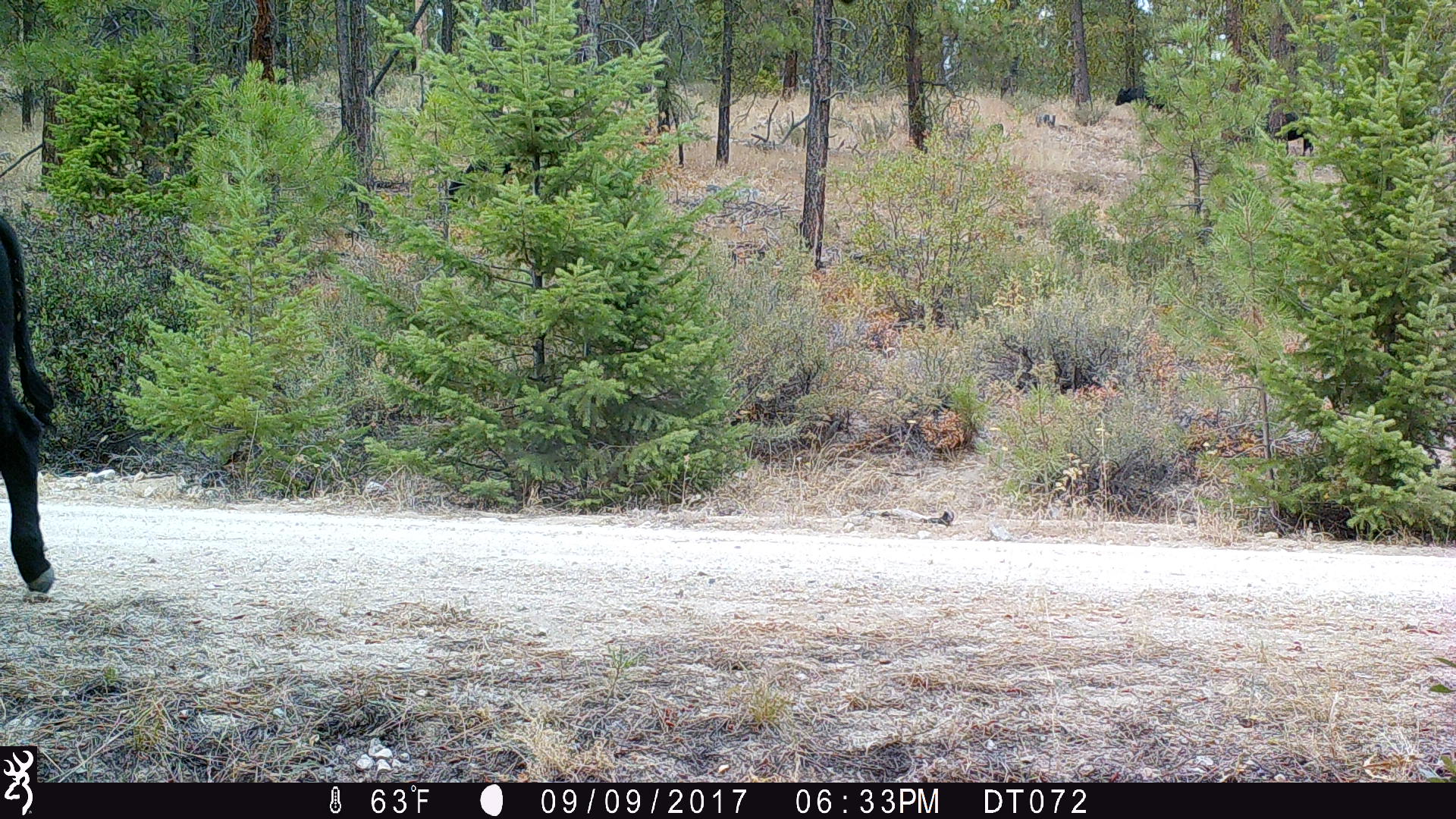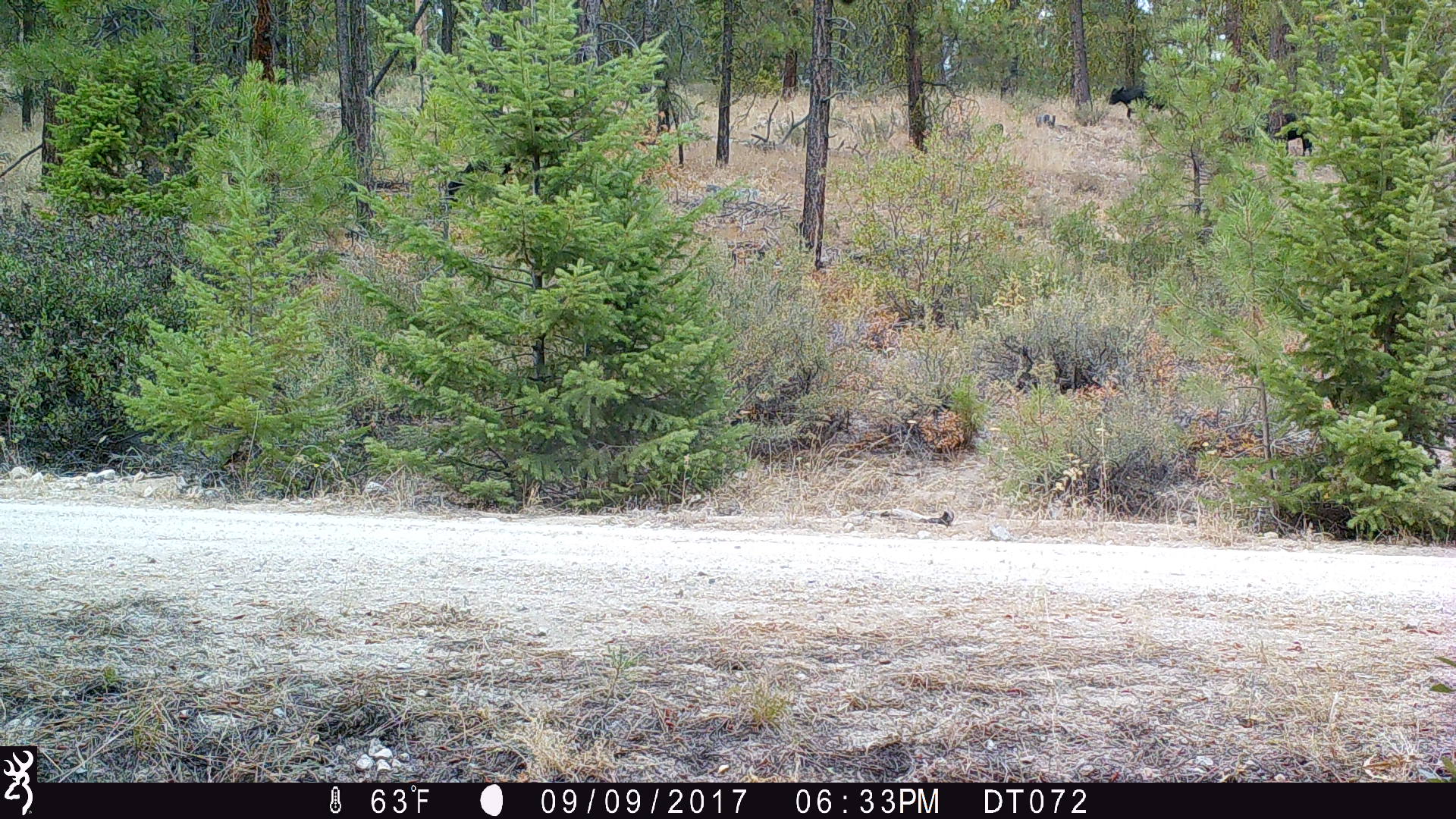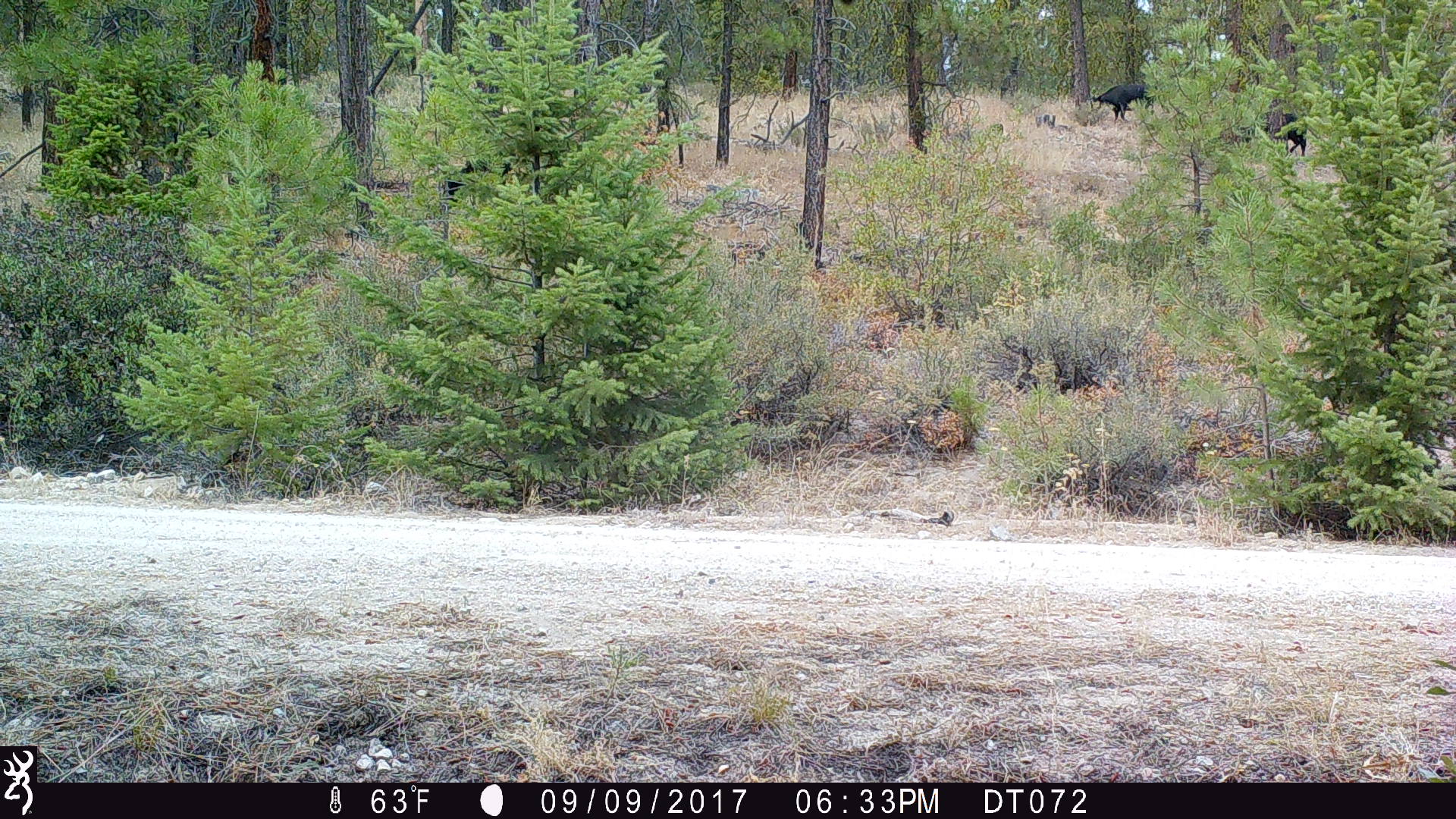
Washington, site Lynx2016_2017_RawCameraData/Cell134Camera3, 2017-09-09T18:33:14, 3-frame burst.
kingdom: Animalia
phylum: Chordata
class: Mammalia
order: Artiodactyla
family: Bovidae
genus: Bos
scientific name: Bos taurus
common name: domestic cattle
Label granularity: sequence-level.